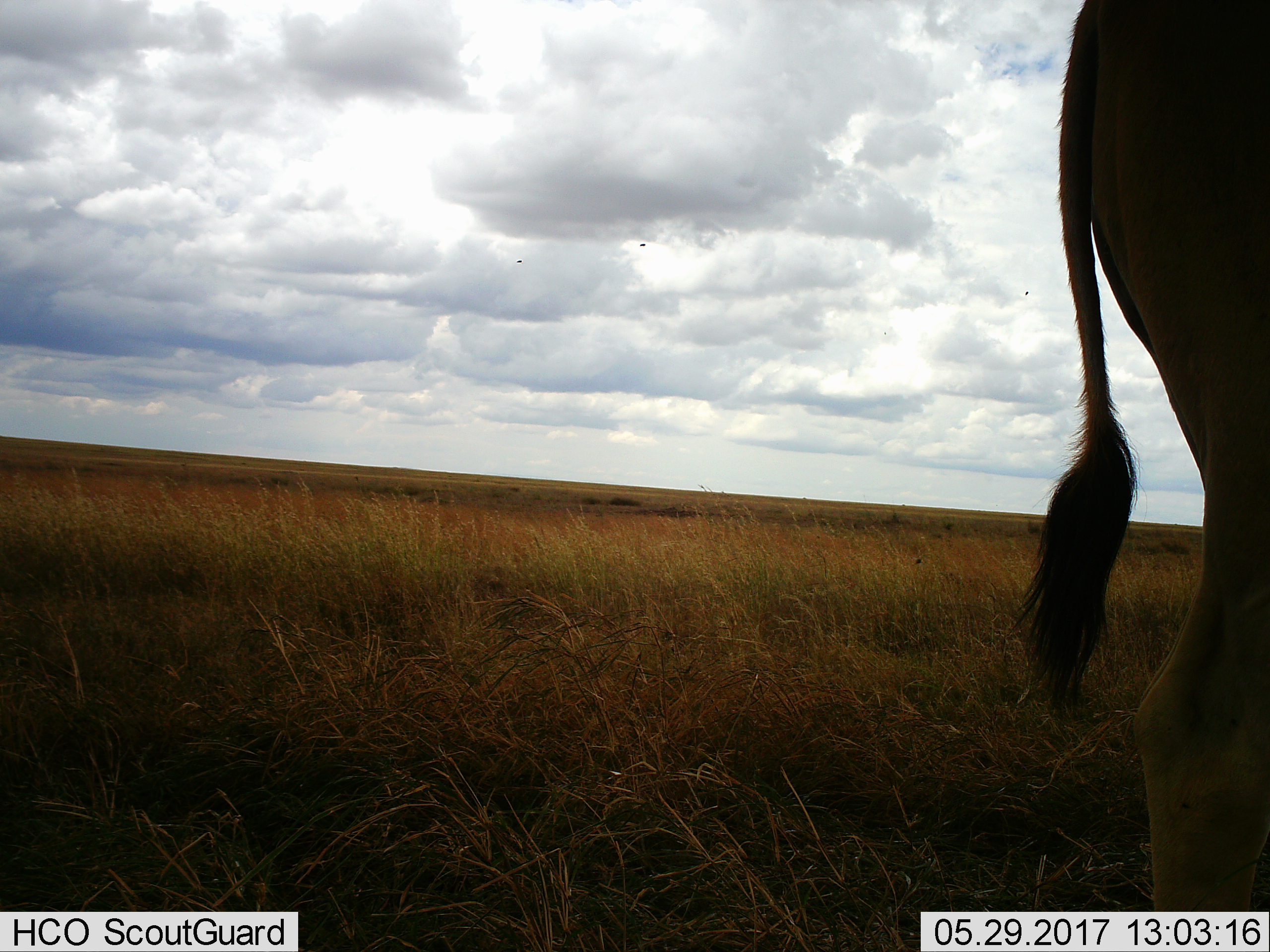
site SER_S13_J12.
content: unidentified animal